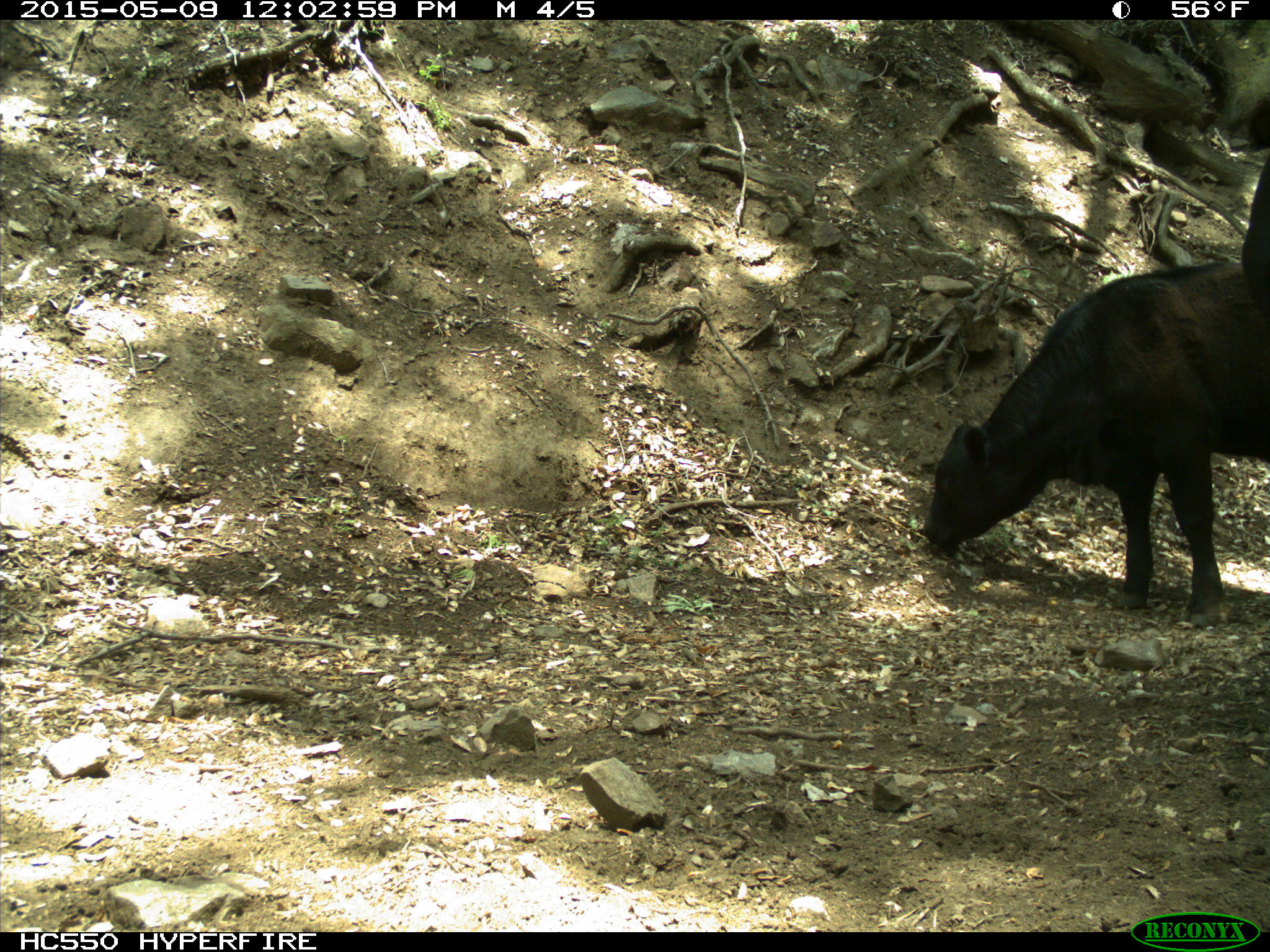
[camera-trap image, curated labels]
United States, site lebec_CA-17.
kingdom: Animalia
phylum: Chordata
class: Mammalia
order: Artiodactyla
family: Bovidae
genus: Bos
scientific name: Bos taurus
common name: domestic cow